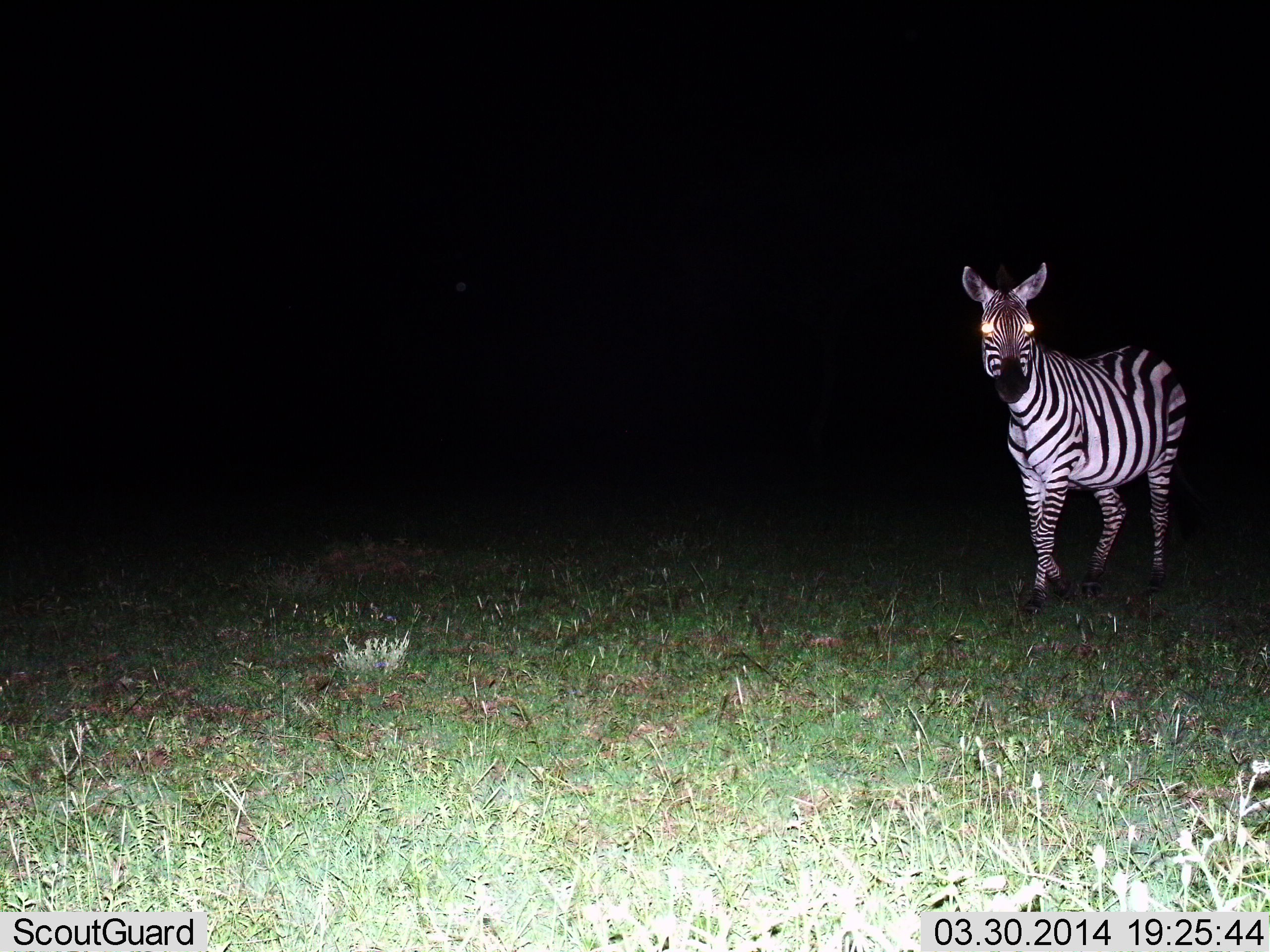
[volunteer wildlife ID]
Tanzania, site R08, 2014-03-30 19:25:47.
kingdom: Animalia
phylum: Chordata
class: Mammalia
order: Perissodactyla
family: Equidae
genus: Equus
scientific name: Equus quagga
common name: plains zebra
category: zebra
Zebra (plains zebra) (Equus quagga), count 1. Behavior (volunteer vote fractions): standing 52%, resting 0%, moving 52%, interacting 2%. Young present (vote fraction): 2%. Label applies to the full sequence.